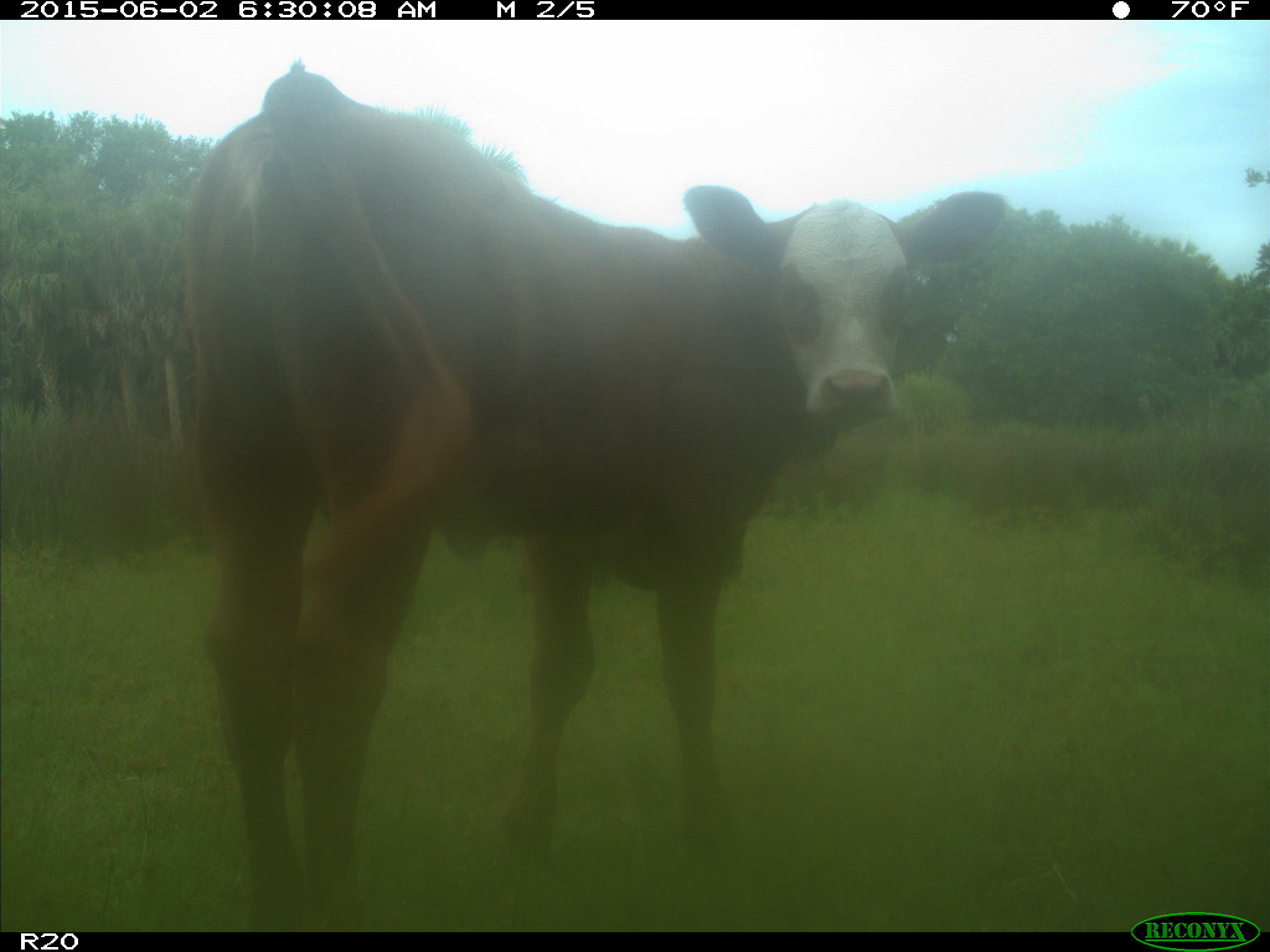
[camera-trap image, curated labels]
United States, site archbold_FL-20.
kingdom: Animalia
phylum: Chordata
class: Mammalia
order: Artiodactyla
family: Bovidae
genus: Bos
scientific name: Bos taurus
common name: domestic cow